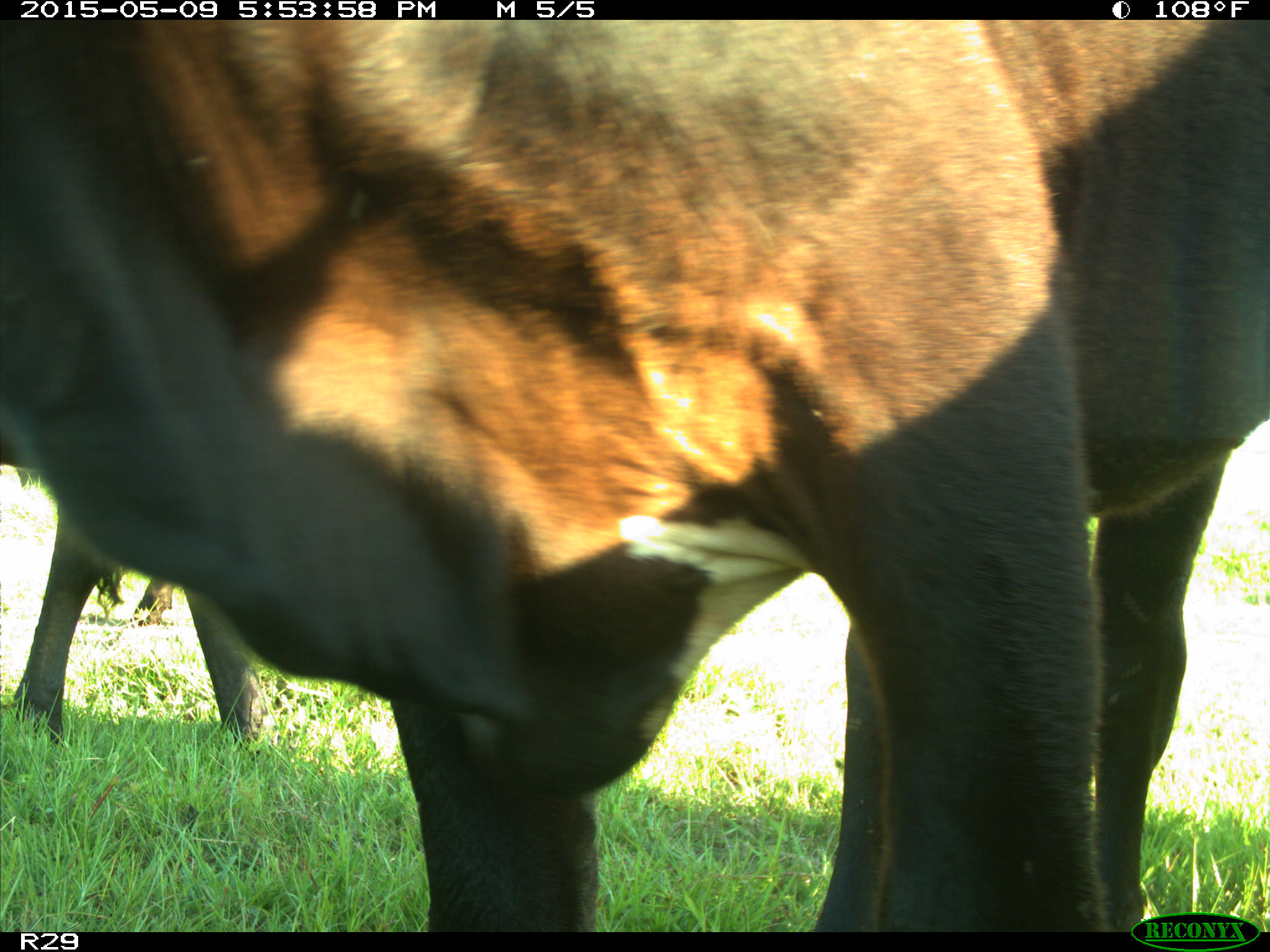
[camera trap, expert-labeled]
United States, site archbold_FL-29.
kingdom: Animalia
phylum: Chordata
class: Mammalia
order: Artiodactyla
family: Bovidae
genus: Bos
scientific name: Bos taurus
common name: domestic cow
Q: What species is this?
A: Bos taurus (domestic cow).